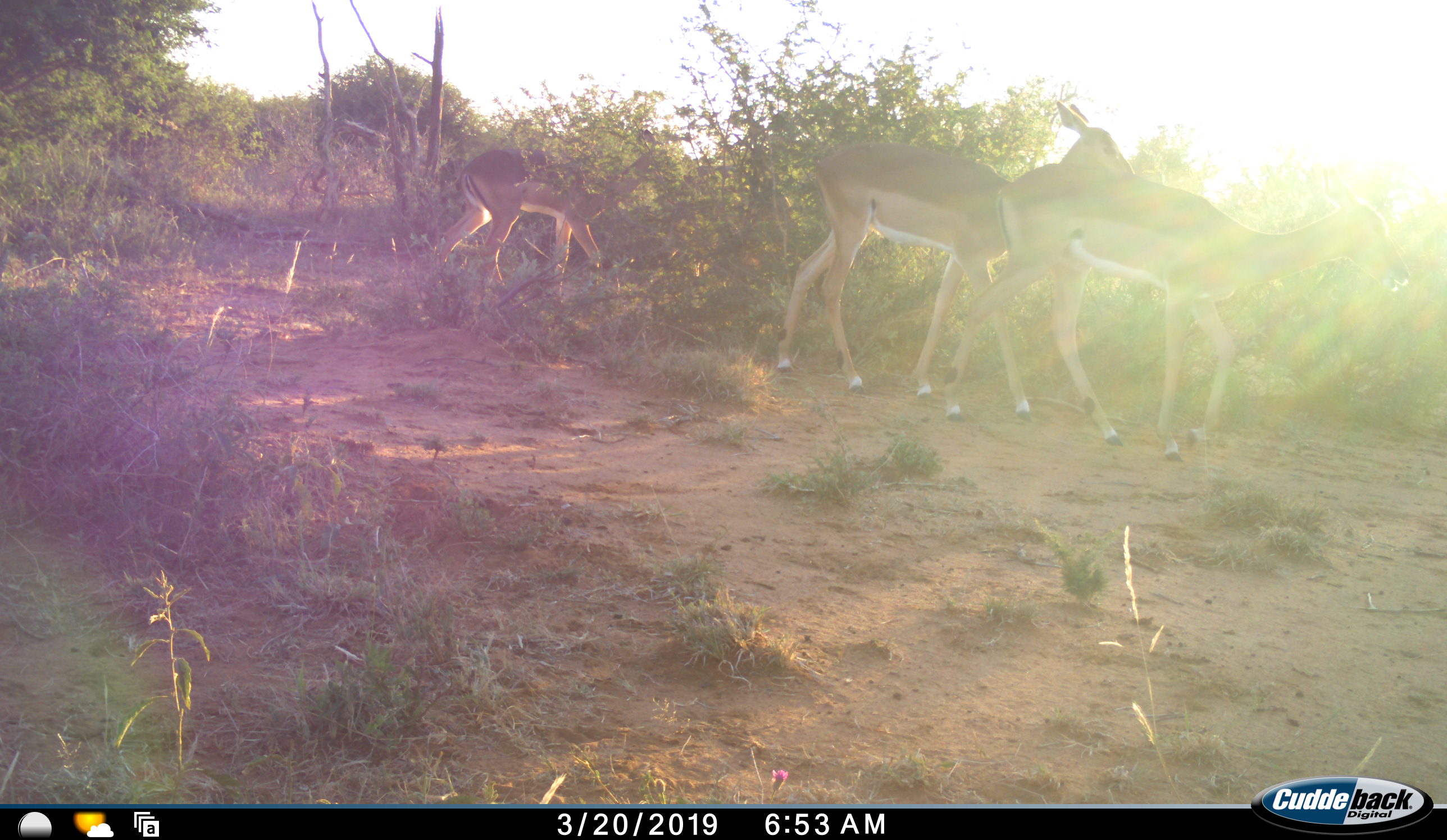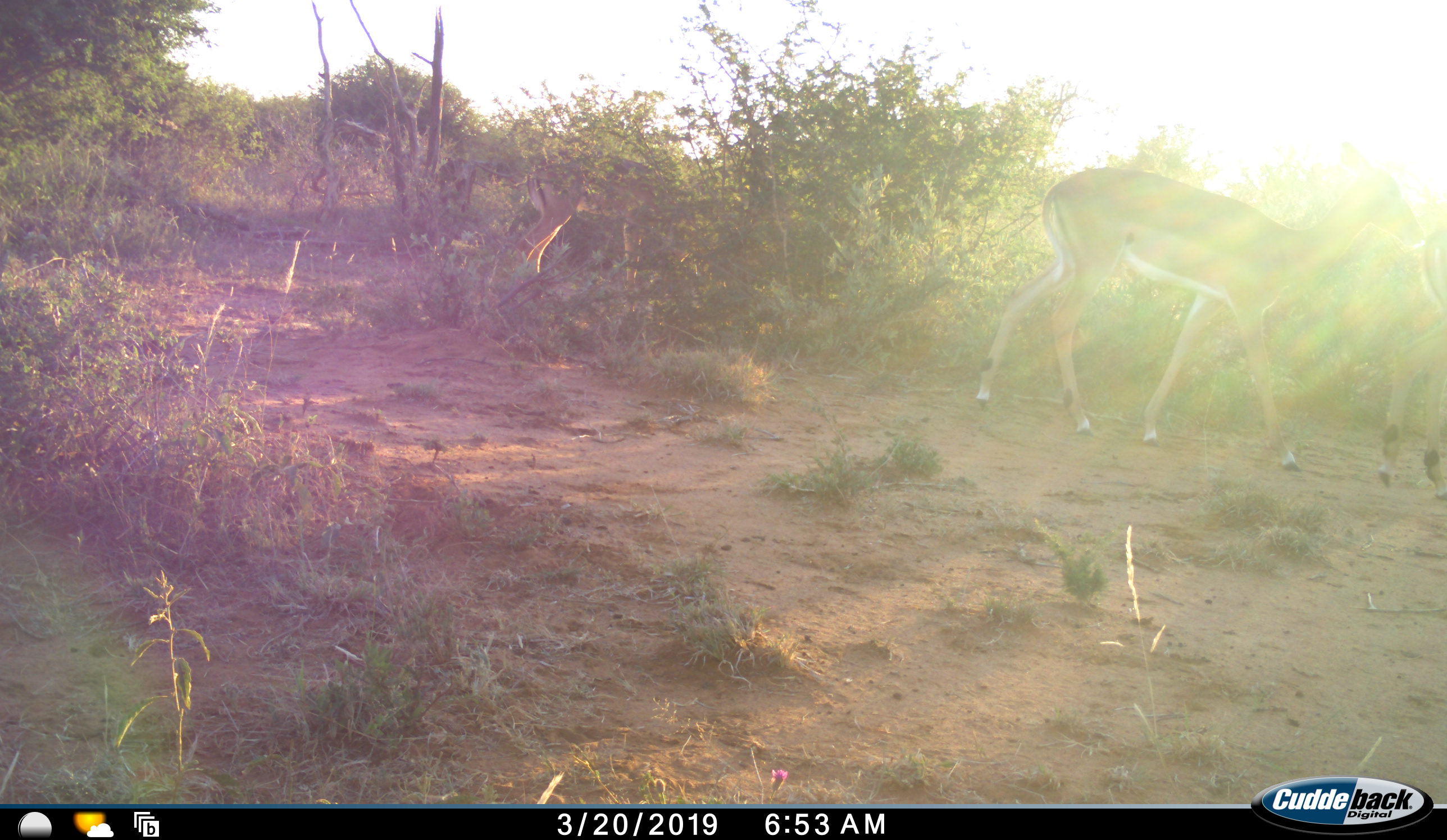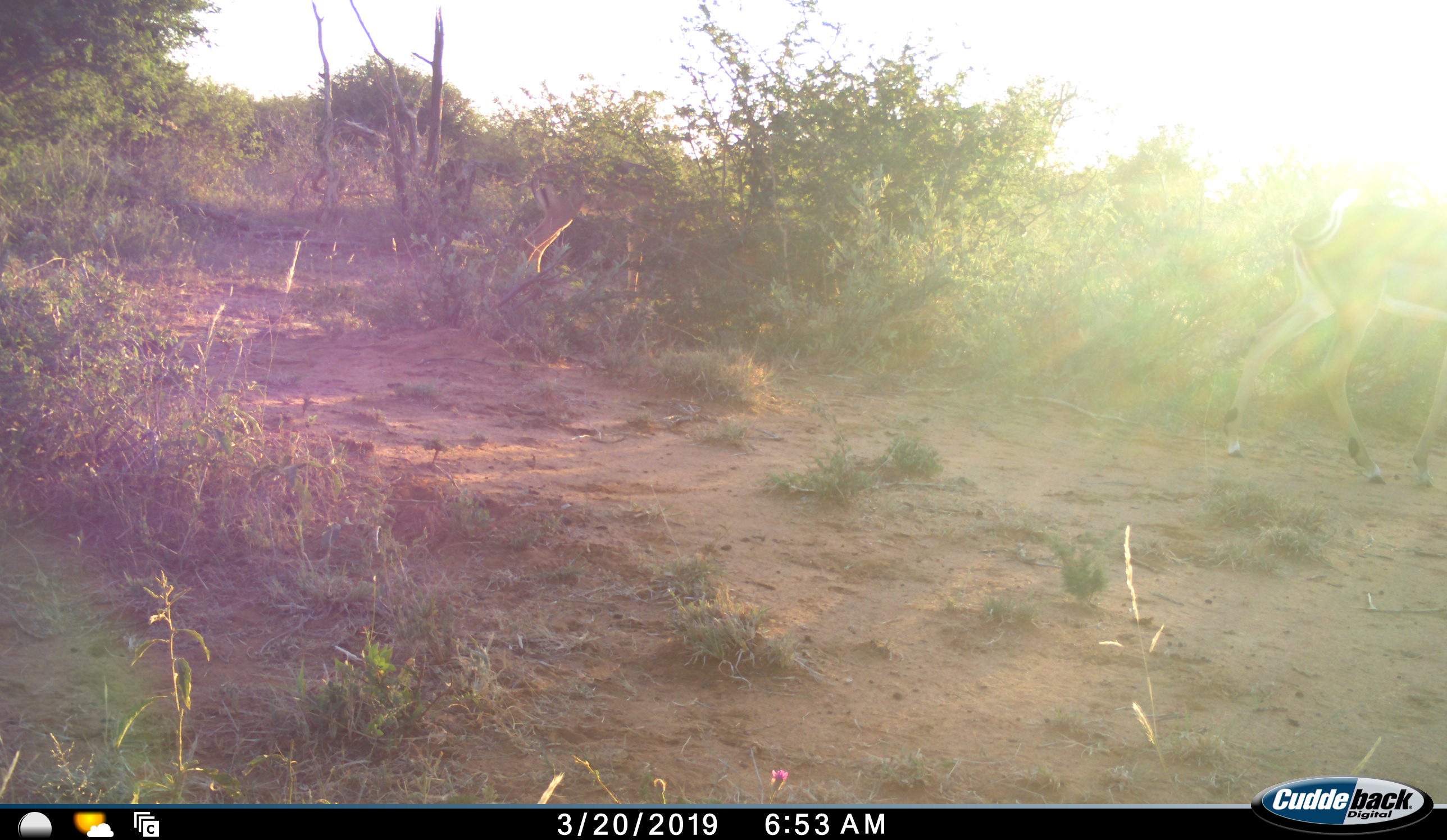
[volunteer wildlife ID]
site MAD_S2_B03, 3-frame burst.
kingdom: Animalia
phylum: Chordata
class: Mammalia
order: Artiodactyla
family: Bovidae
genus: Aepyceros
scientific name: Aepyceros melampus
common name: impala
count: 3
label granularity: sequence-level